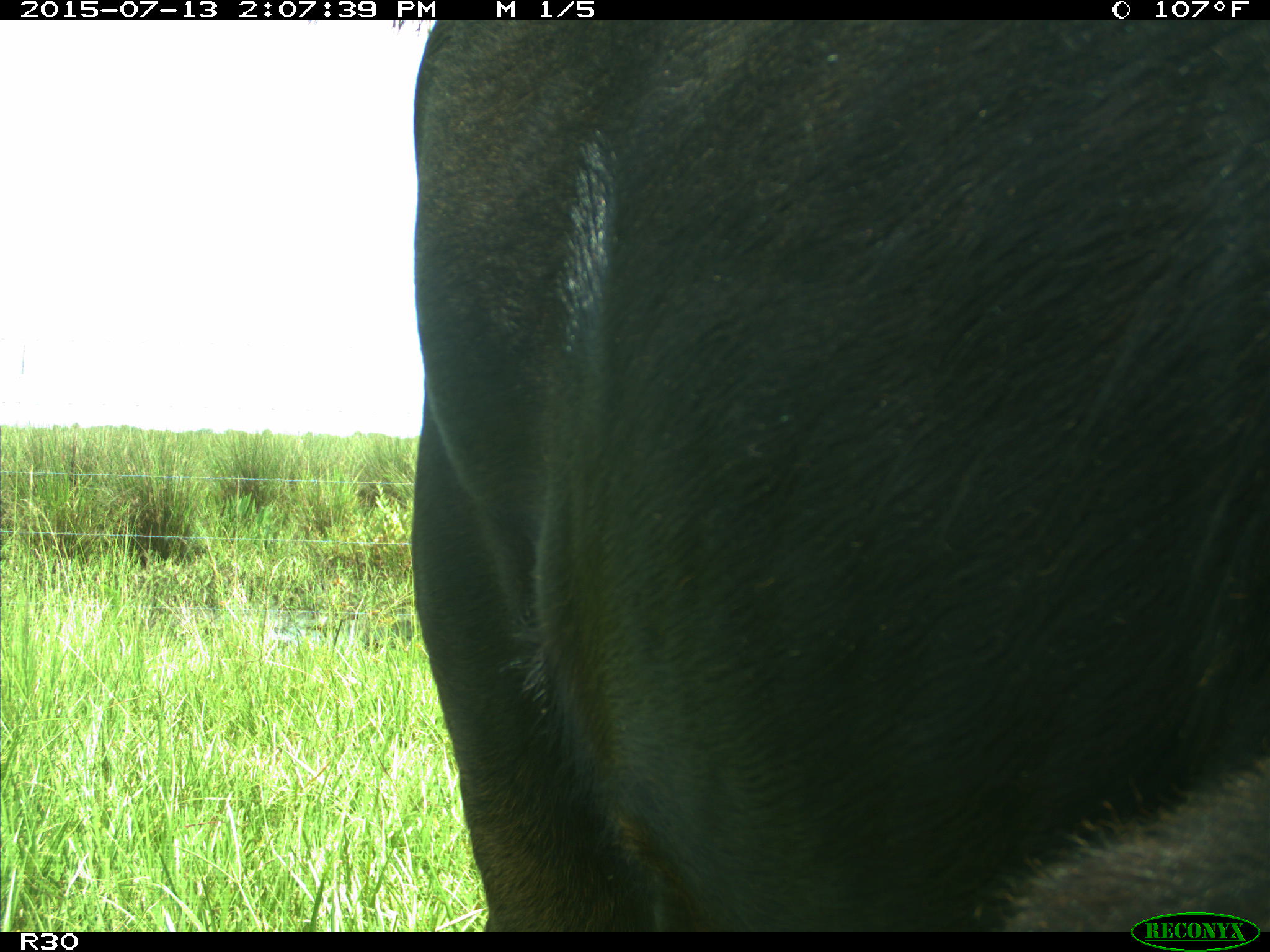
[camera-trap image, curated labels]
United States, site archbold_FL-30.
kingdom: Animalia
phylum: Chordata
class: Mammalia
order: Artiodactyla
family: Bovidae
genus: Bos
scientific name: Bos taurus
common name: domestic cow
Bos taurus (domestic cow).